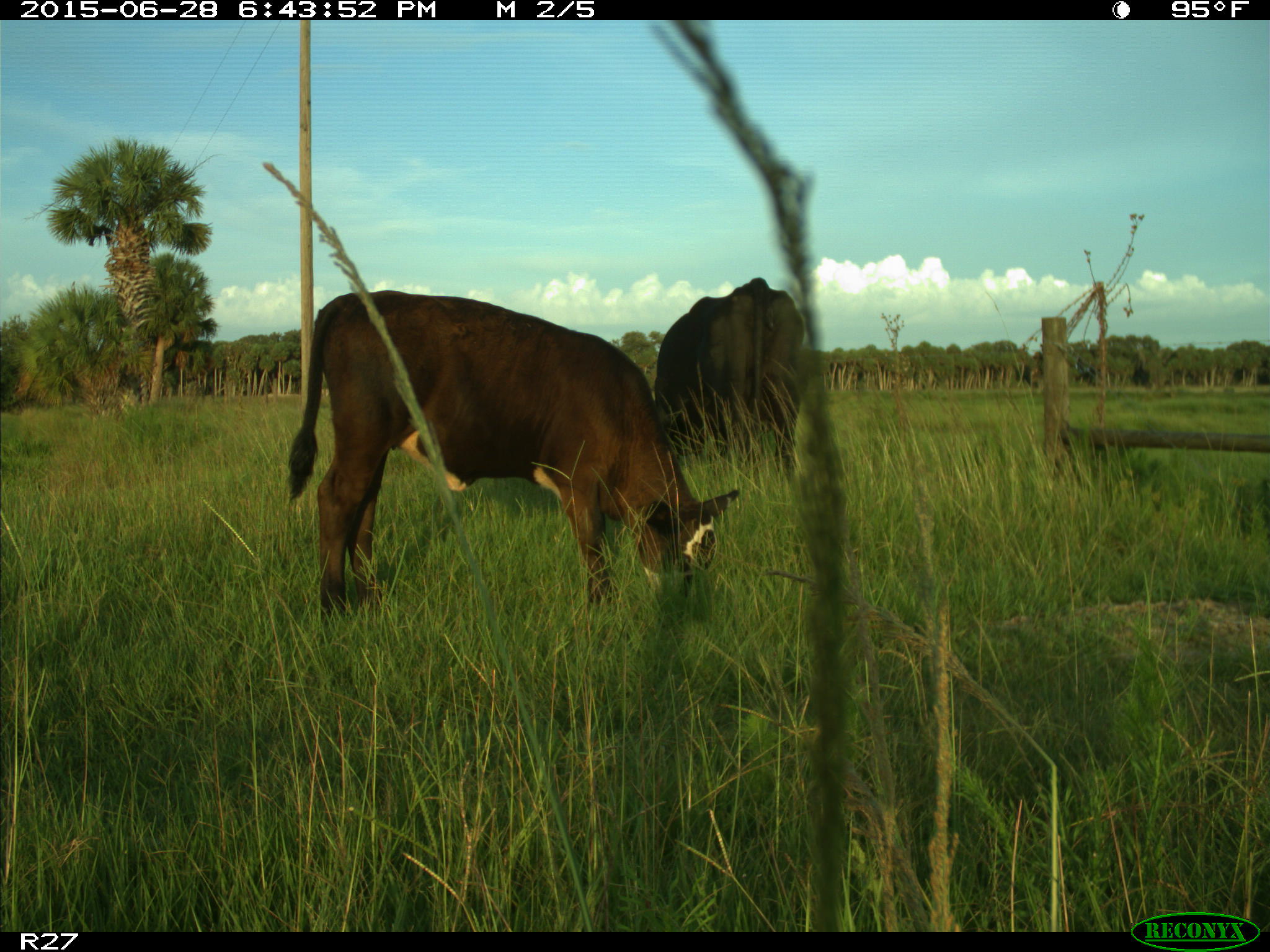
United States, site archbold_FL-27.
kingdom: Animalia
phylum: Chordata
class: Mammalia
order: Artiodactyla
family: Bovidae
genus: Bos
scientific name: Bos taurus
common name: domestic cow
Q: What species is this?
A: Bos taurus (domestic cow).